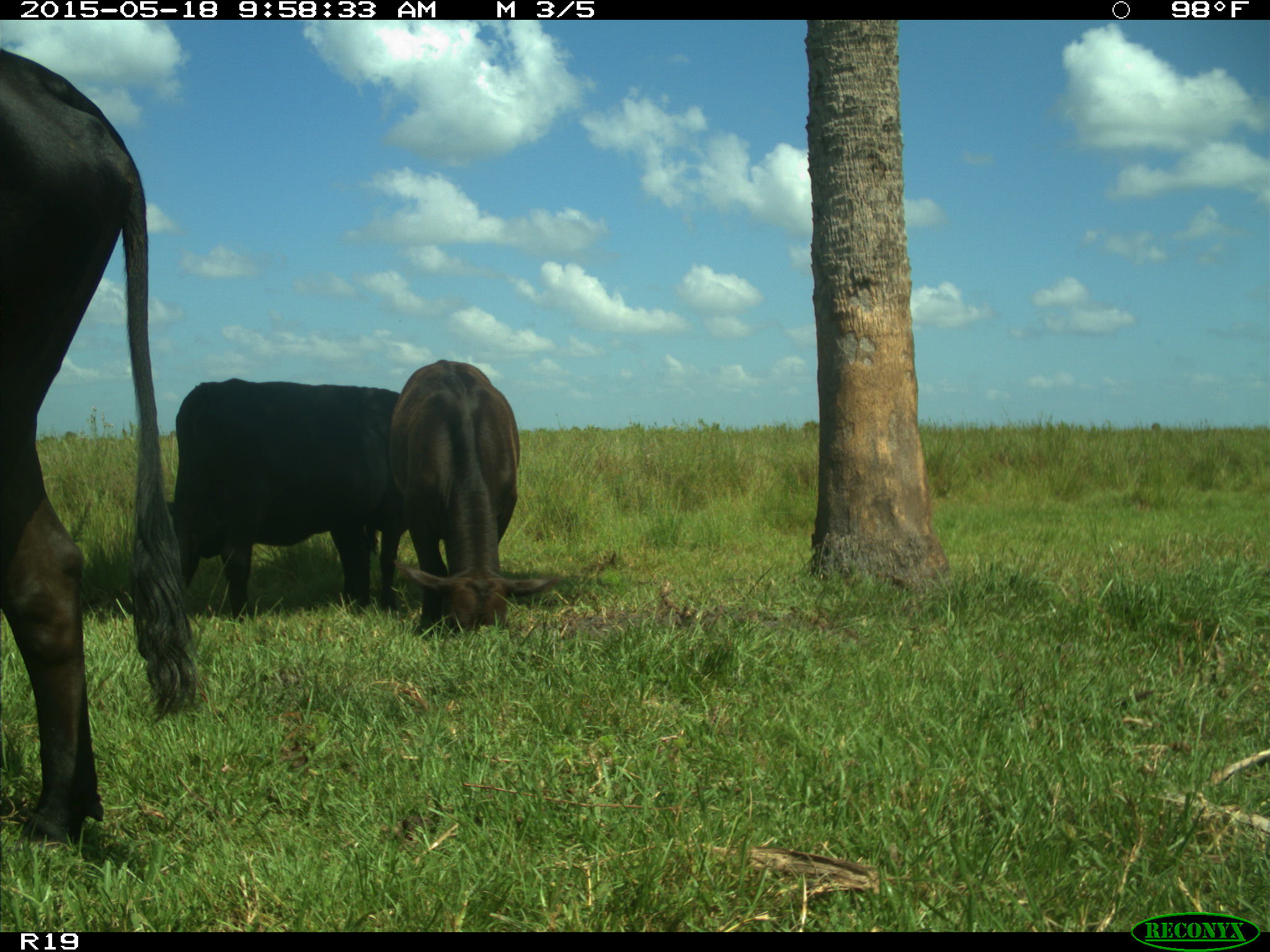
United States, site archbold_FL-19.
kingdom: Animalia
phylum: Chordata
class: Mammalia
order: Artiodactyla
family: Bovidae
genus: Bos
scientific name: Bos taurus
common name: domestic cow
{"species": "Bos taurus (domestic cow)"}